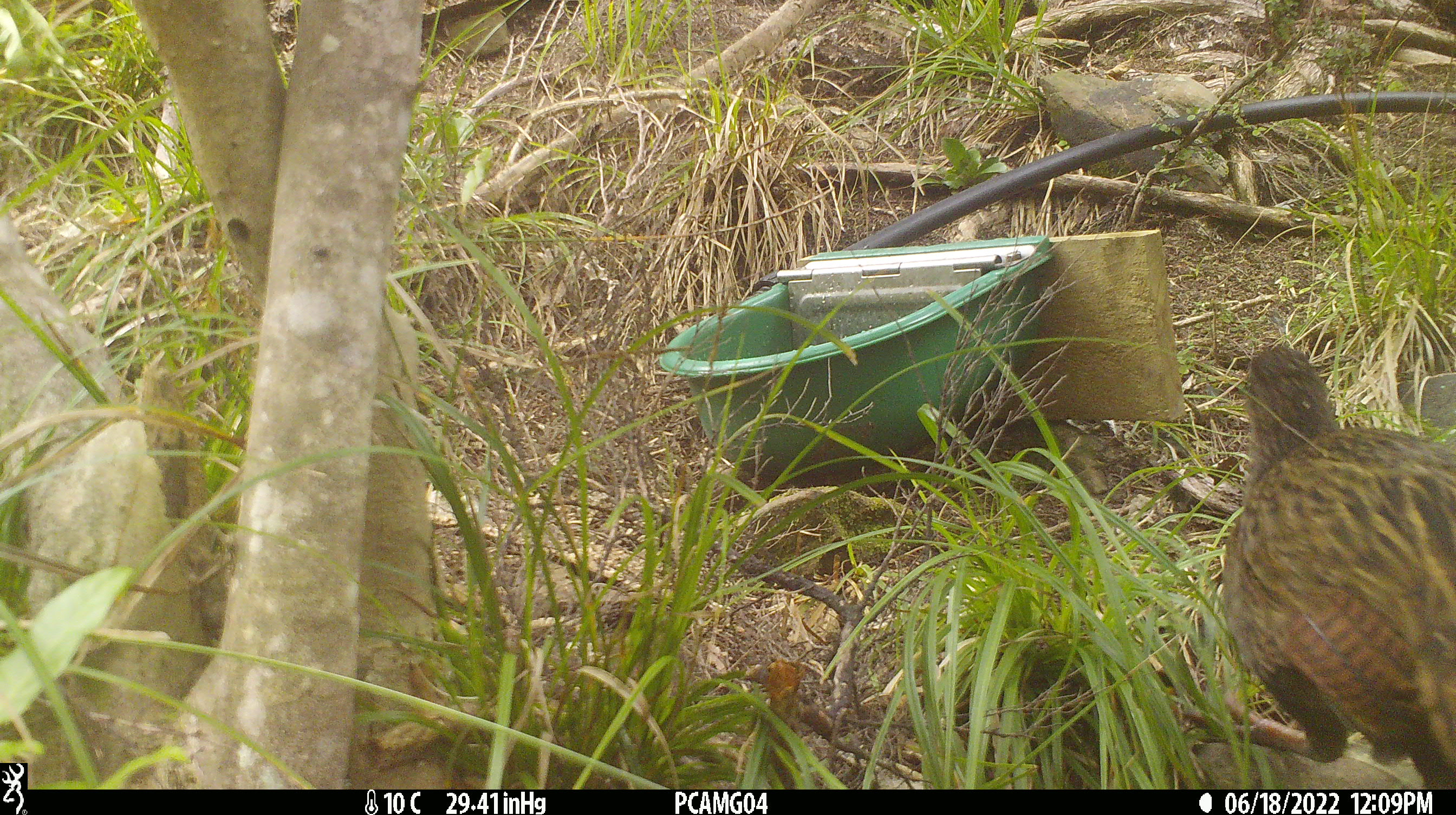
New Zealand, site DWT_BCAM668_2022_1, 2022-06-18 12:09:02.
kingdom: Animalia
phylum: Chordata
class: Aves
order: Gruiformes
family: Rallidae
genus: Gallirallus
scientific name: Gallirallus australis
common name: weka